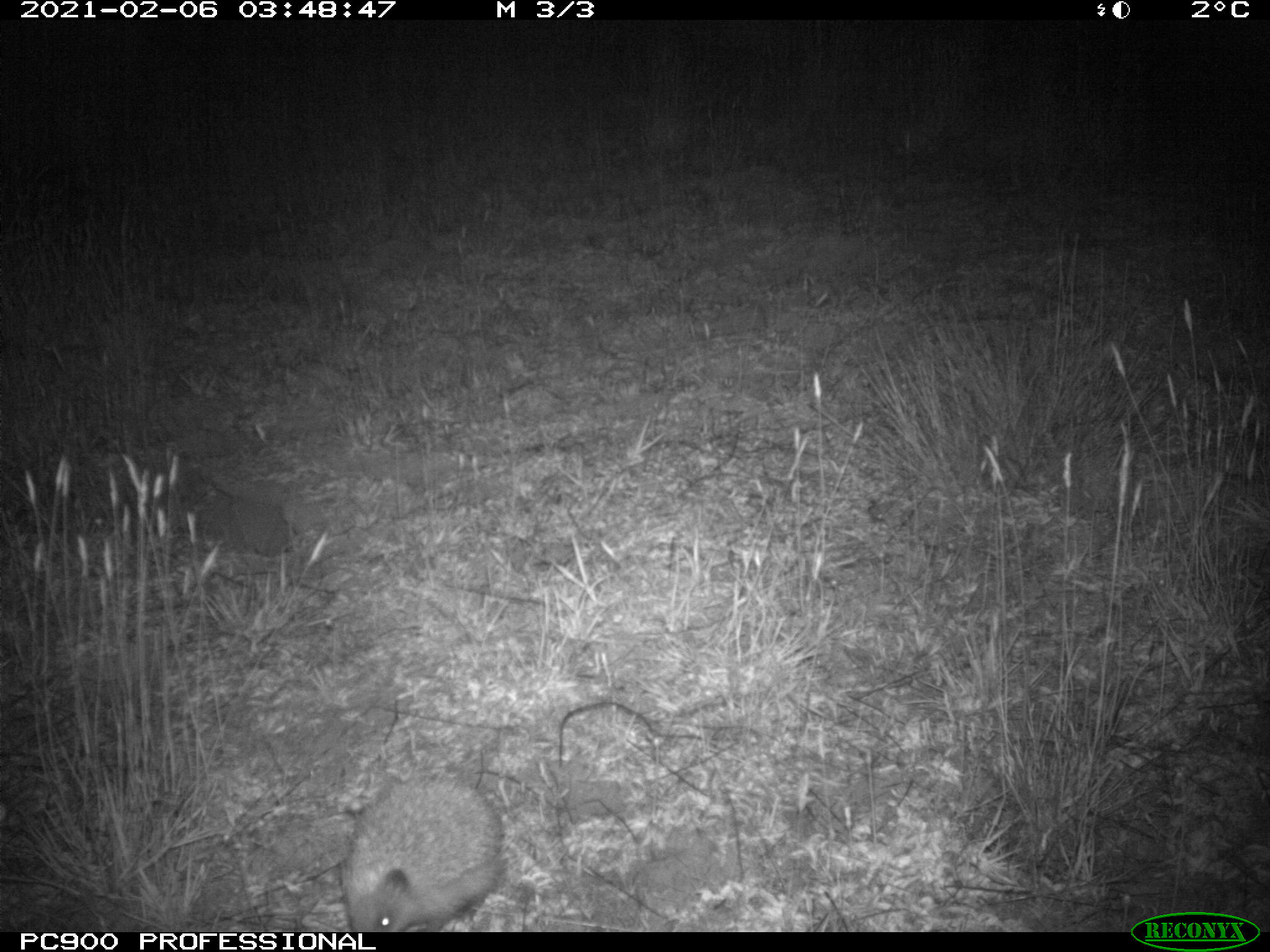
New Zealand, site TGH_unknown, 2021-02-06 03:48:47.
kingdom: Animalia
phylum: Chordata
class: Mammalia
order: Eulipotyphla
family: Erinaceidae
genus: Erinaceus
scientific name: Erinaceus europaeus europaeus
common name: european hedgehog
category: hedgehog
Hedgehog (european hedgehog) (Erinaceus europaeus europaeus).